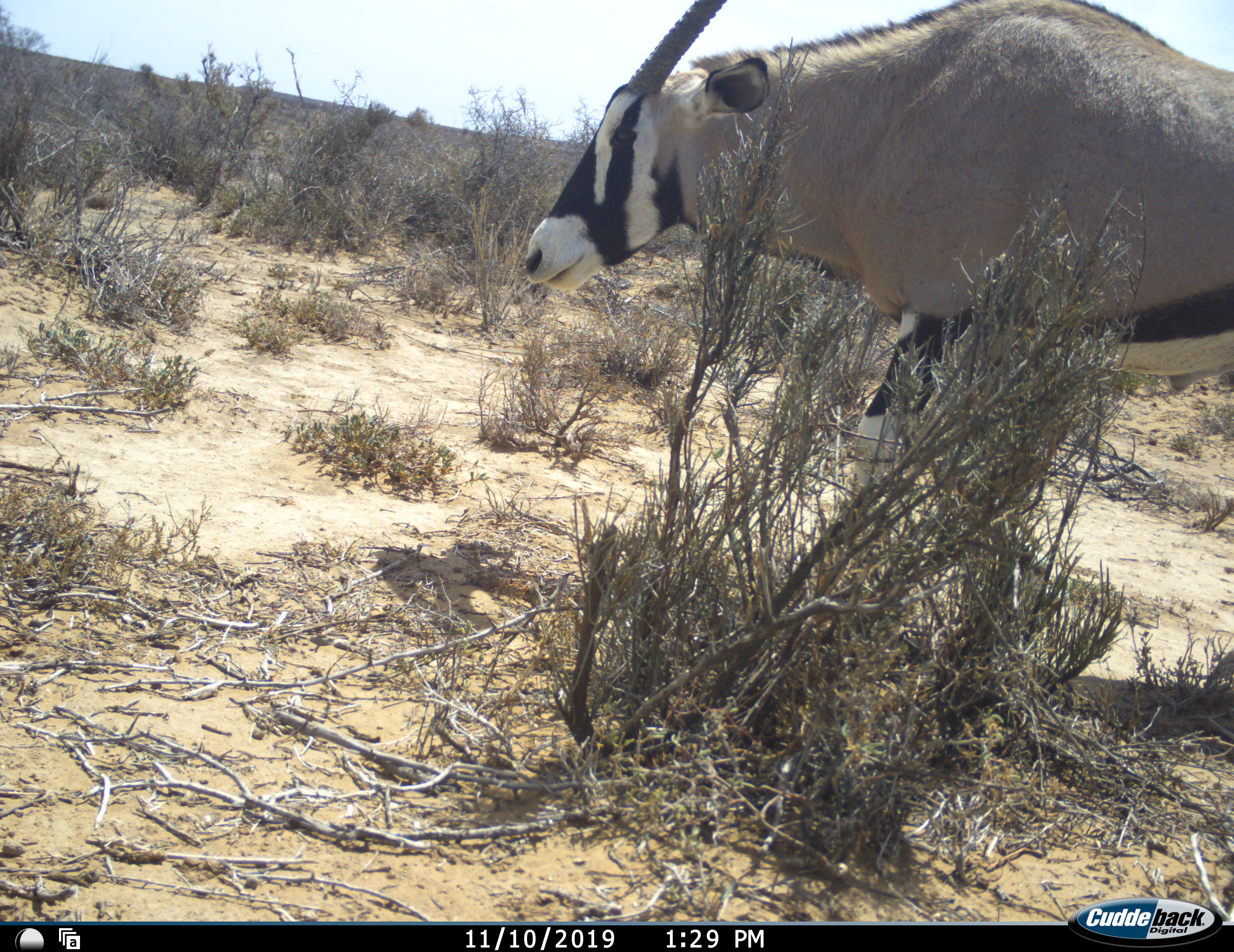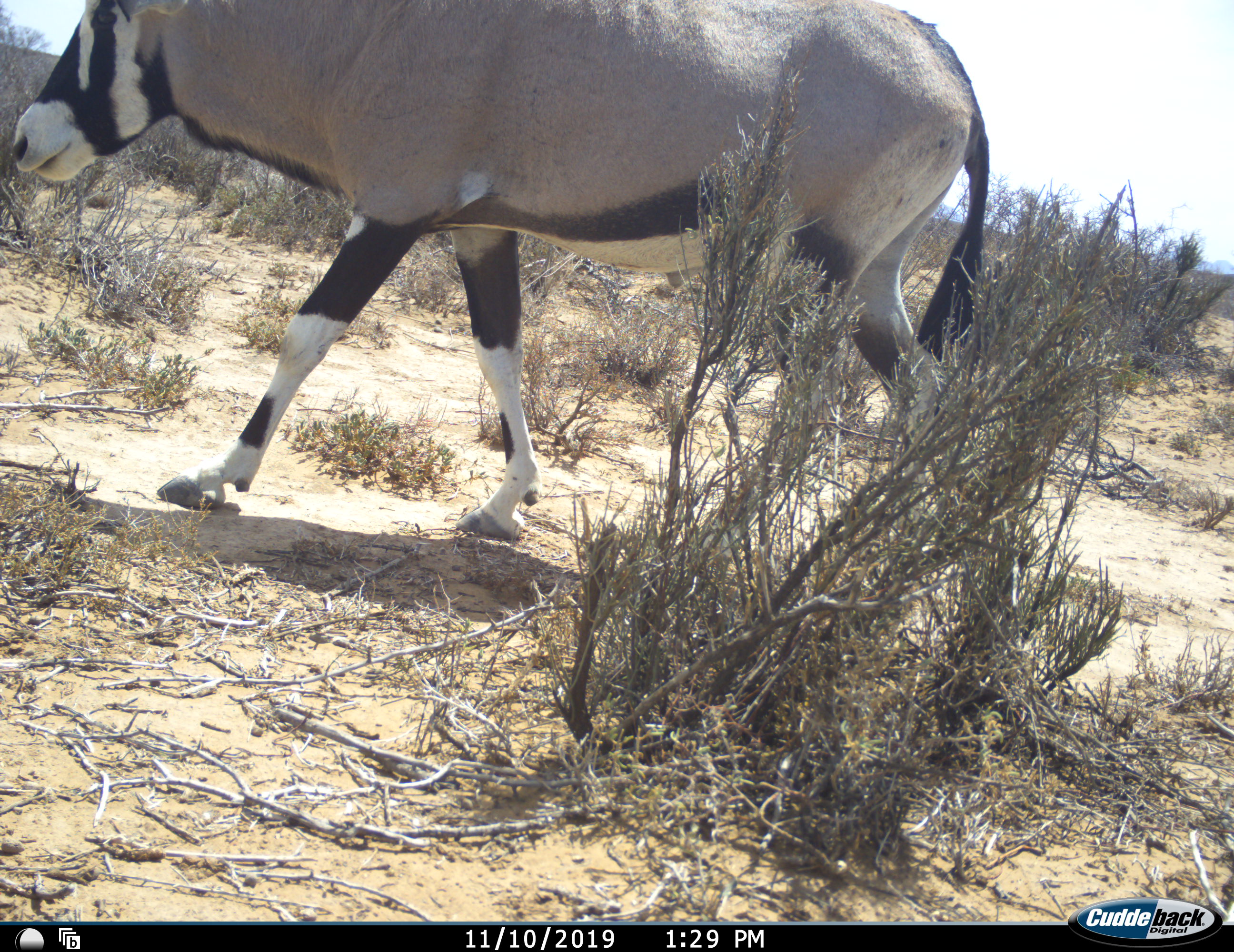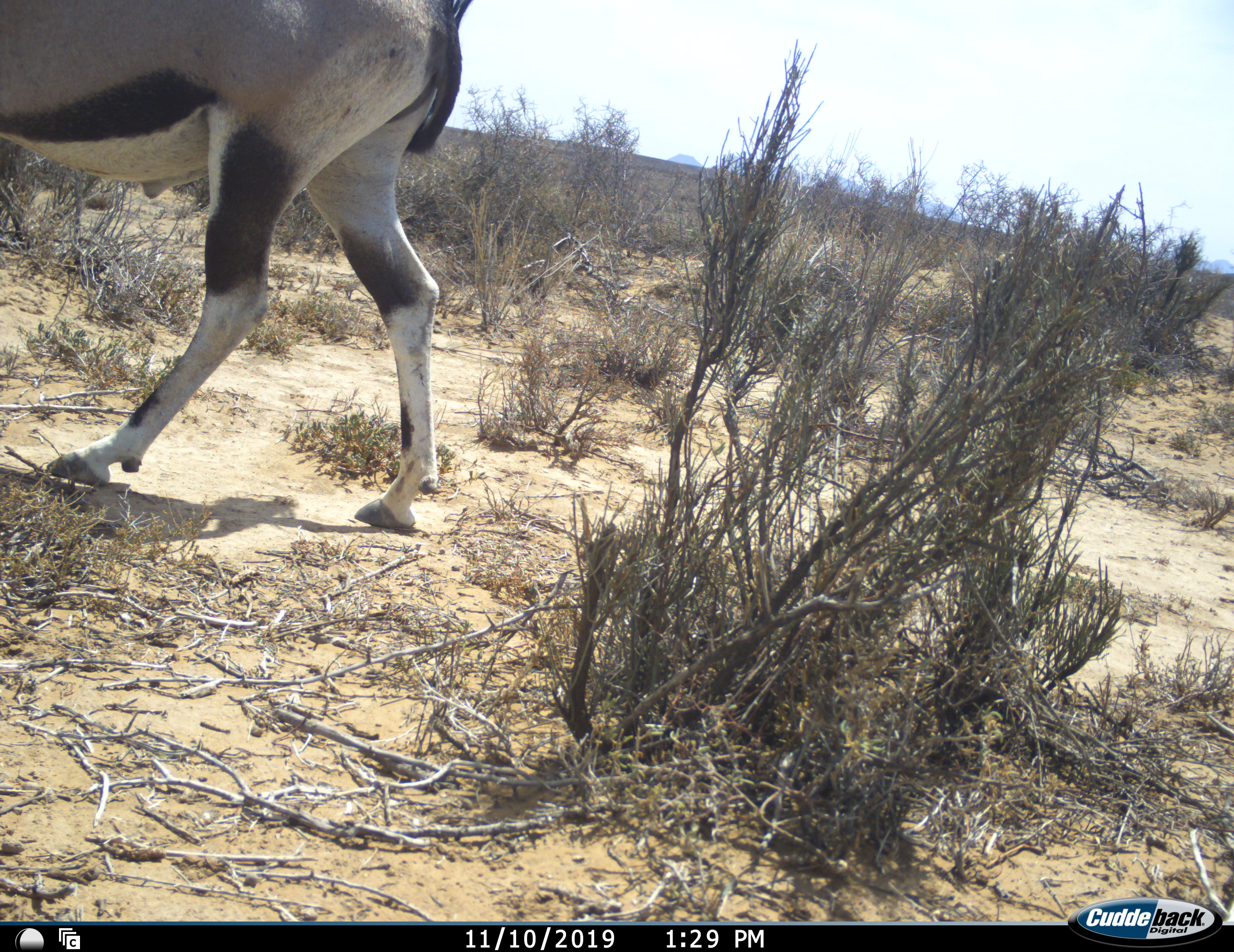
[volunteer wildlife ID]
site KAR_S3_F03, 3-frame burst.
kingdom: Animalia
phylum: Chordata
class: Mammalia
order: Artiodactyla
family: Bovidae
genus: Oryx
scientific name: Oryx gazella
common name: gemsbok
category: oryx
Oryx (gemsbok) (Oryx gazella), count 1. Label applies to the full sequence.